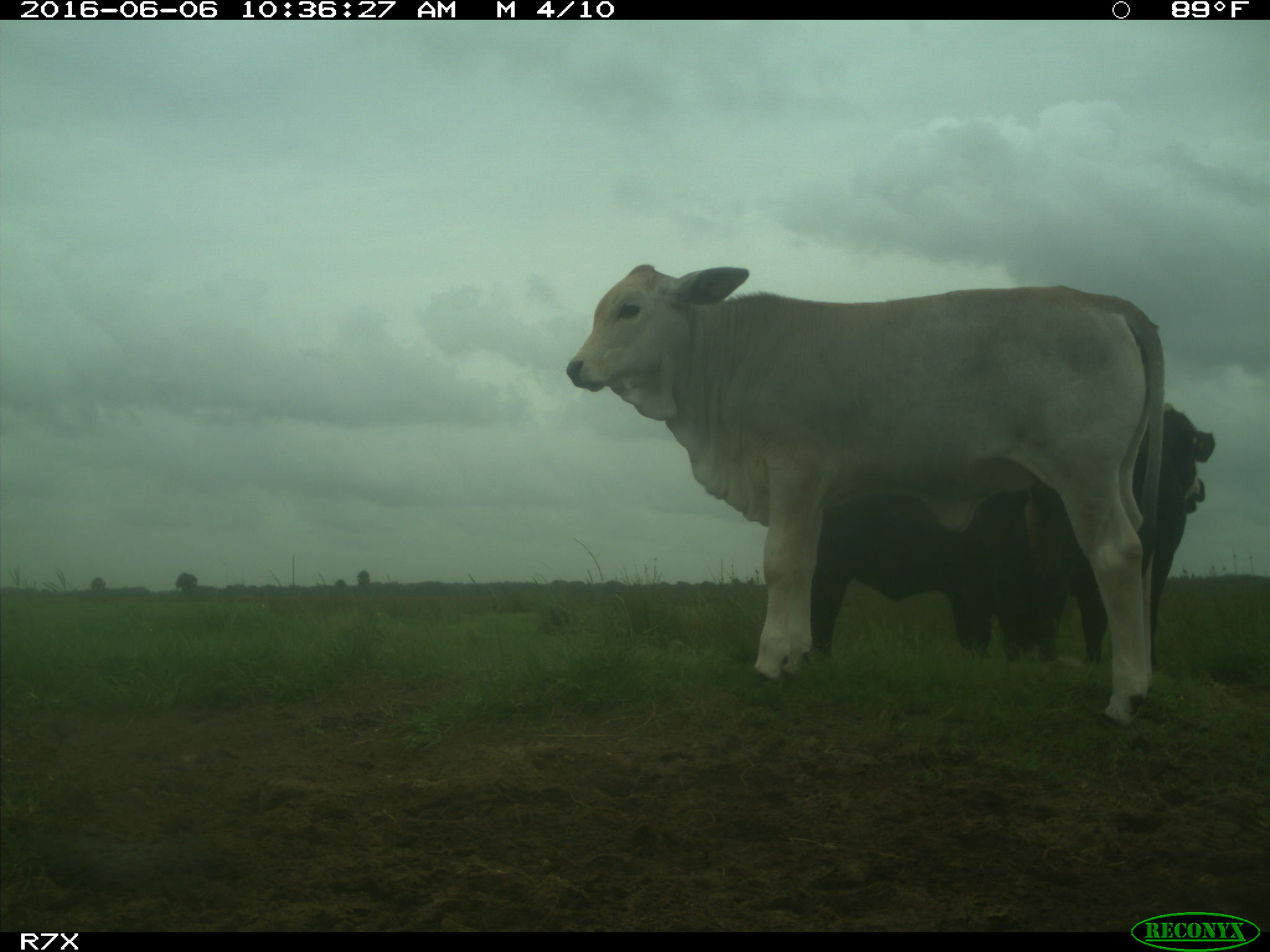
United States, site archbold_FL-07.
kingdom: Animalia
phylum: Chordata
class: Mammalia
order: Artiodactyla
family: Bovidae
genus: Bos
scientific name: Bos taurus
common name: domestic cow